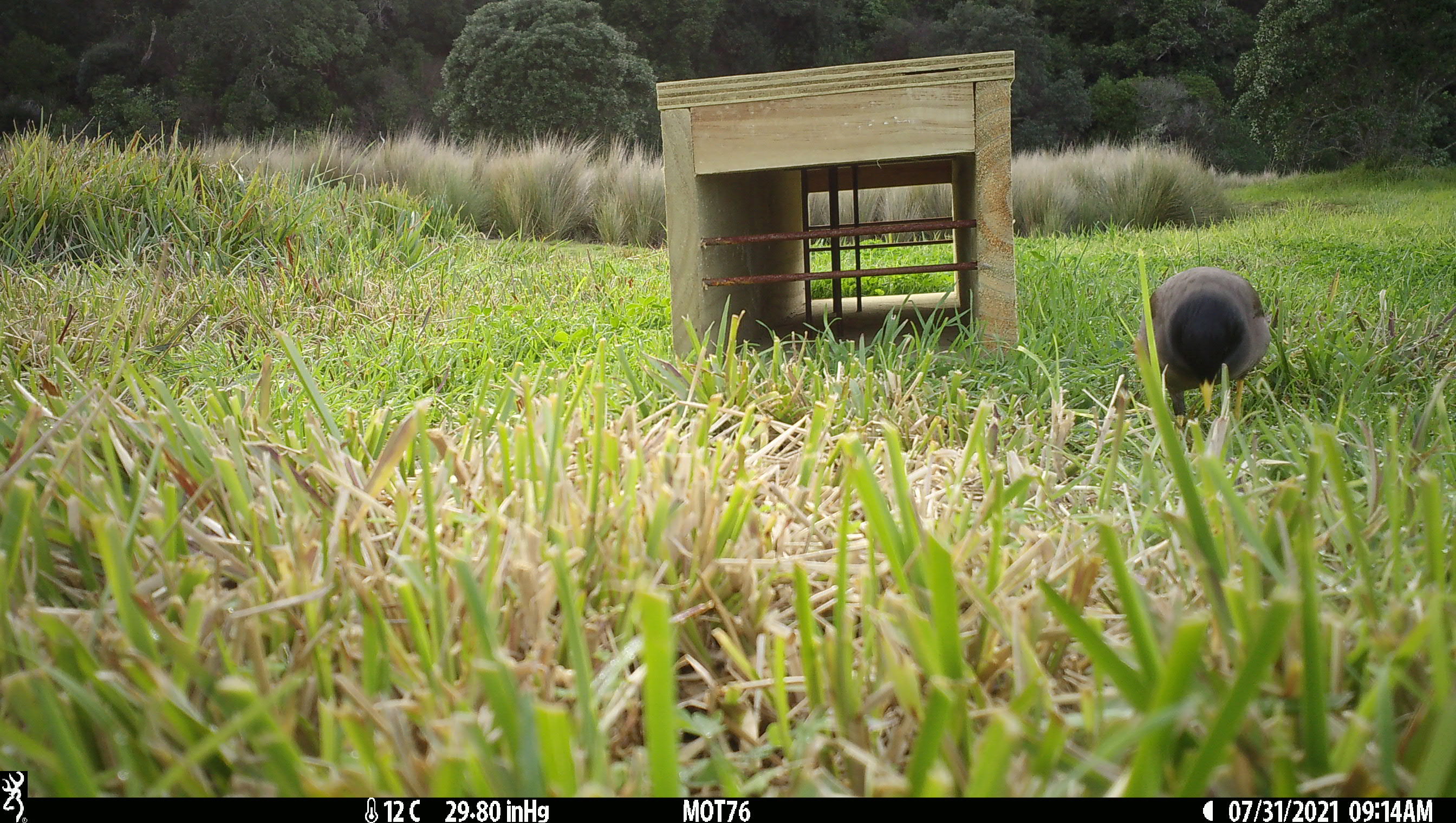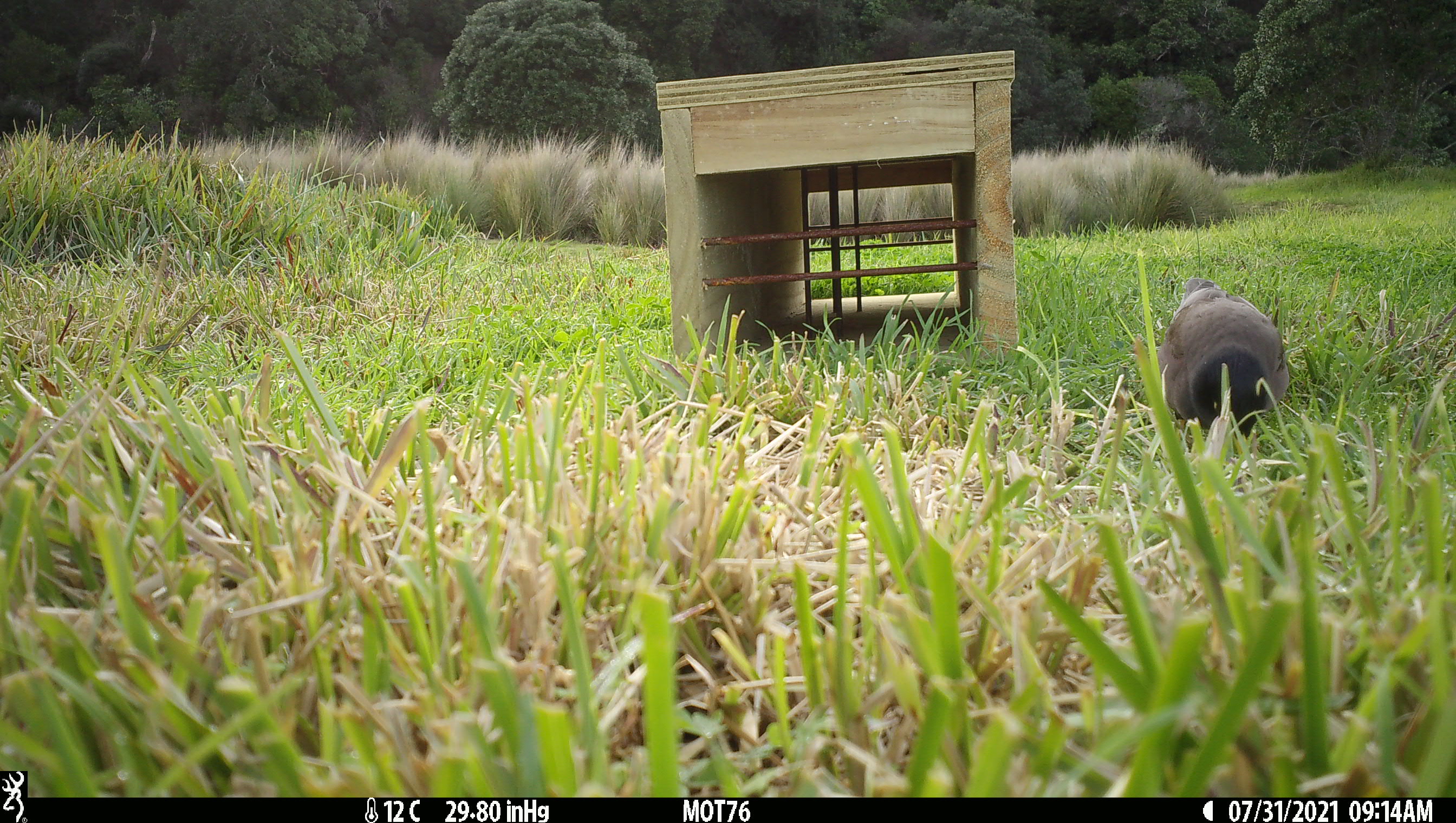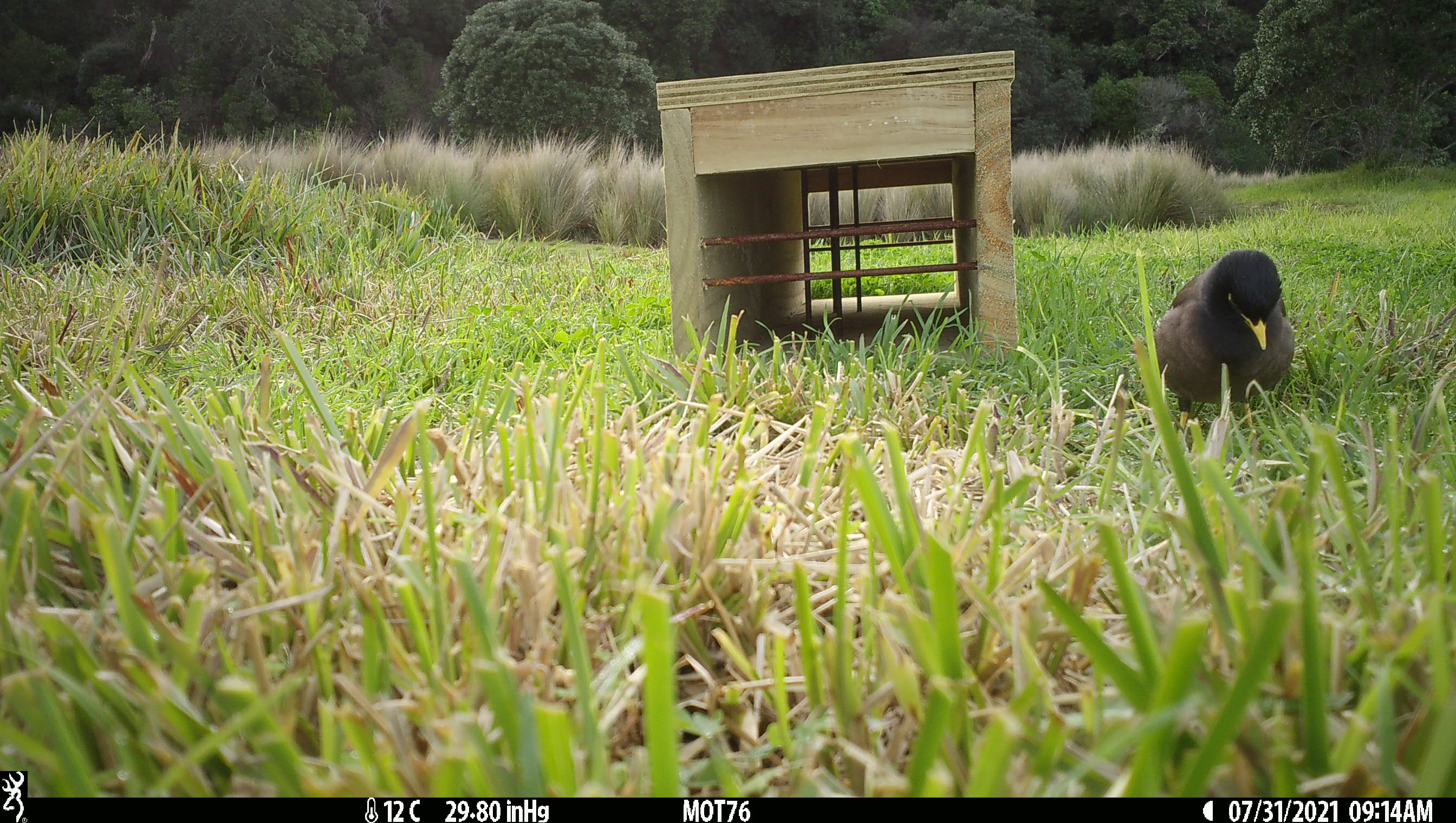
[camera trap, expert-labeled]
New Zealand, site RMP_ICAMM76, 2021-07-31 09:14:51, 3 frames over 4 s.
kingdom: Animalia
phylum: Chordata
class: Aves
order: Passeriformes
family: Sturnidae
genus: Acridotheres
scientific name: Acridotheres tristis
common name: common myna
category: myna